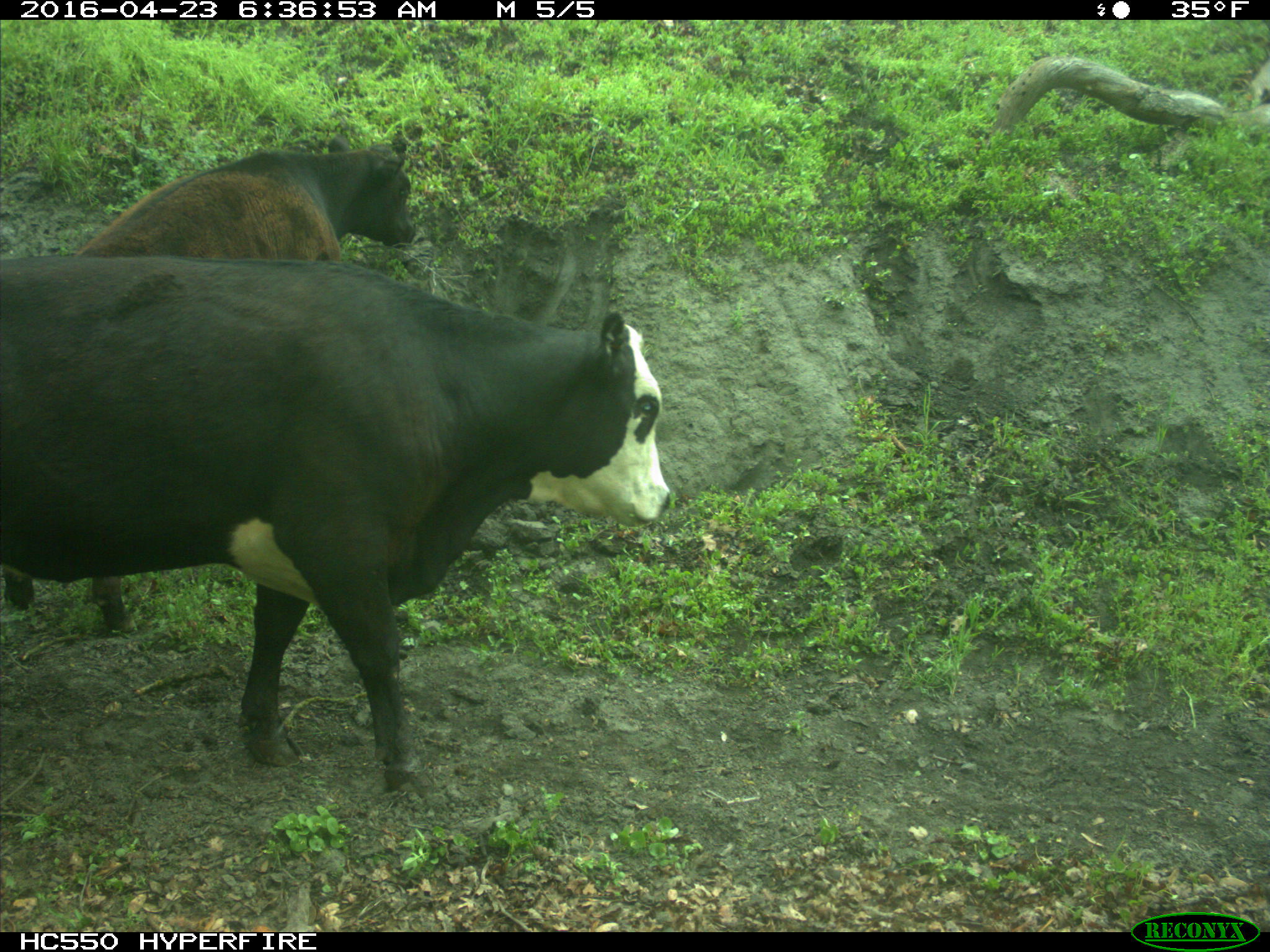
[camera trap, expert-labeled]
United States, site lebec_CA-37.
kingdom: Animalia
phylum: Chordata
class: Mammalia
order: Artiodactyla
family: Bovidae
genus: Bos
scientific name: Bos taurus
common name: domestic cow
Bos taurus (domestic cow).